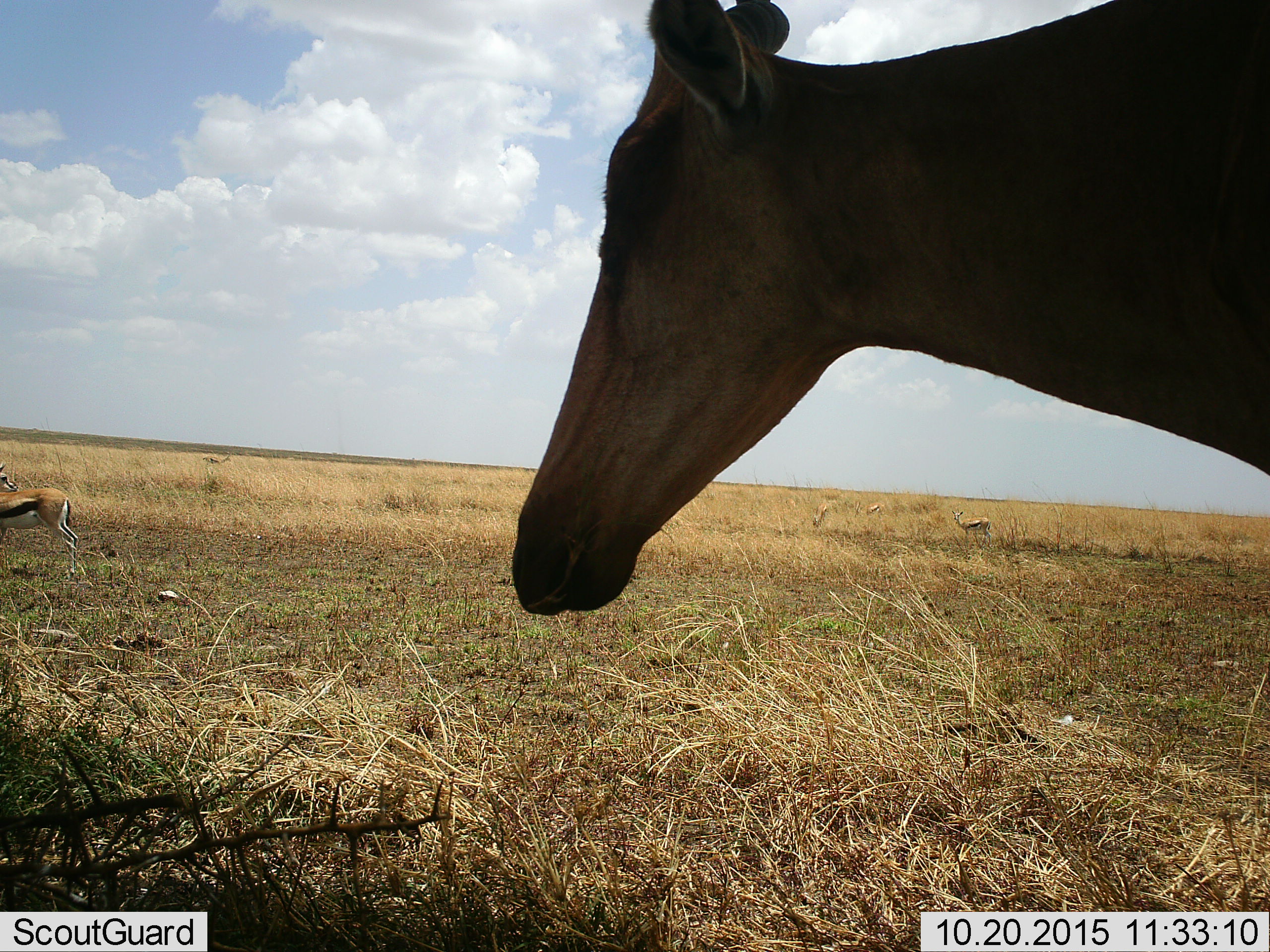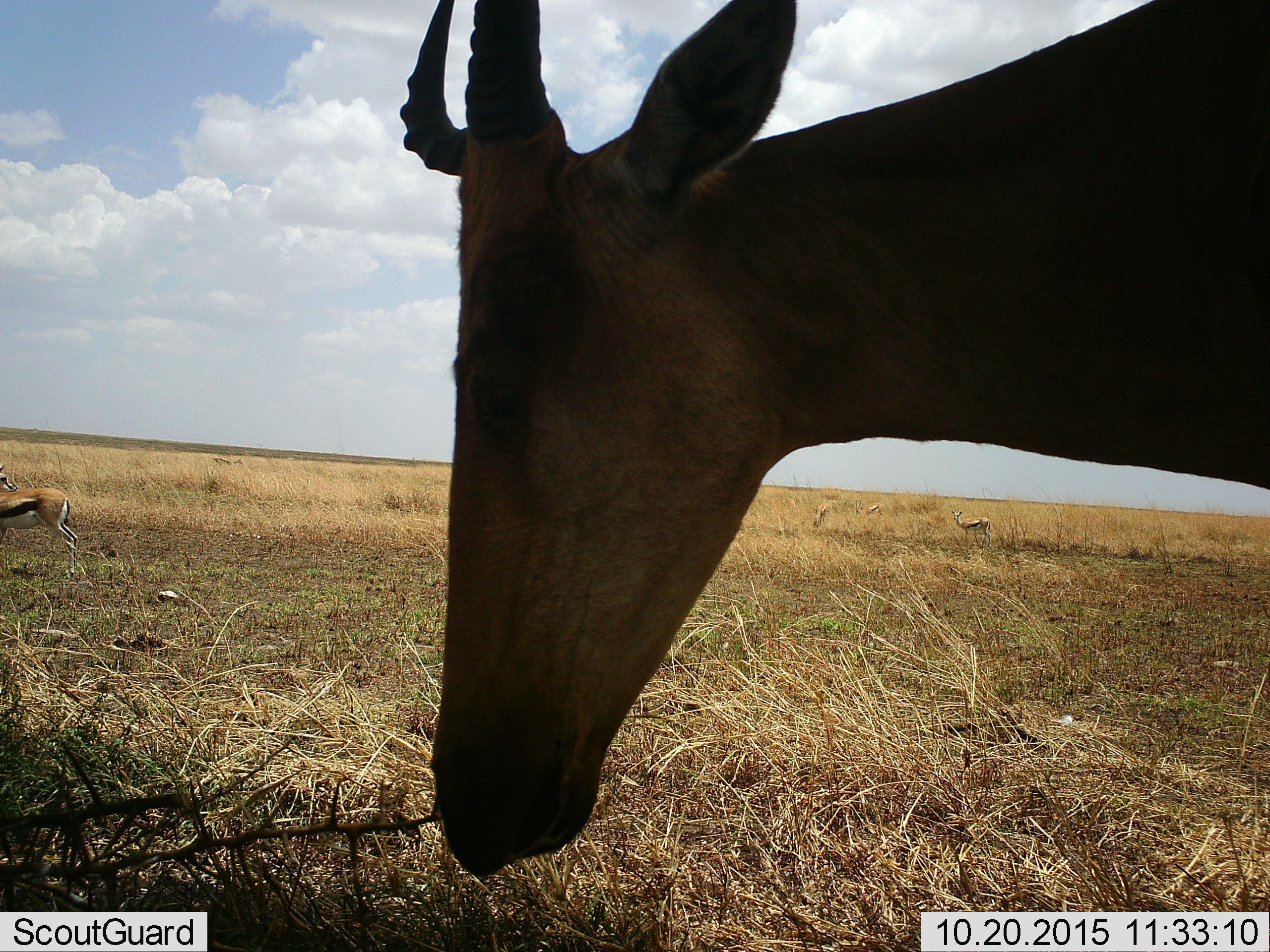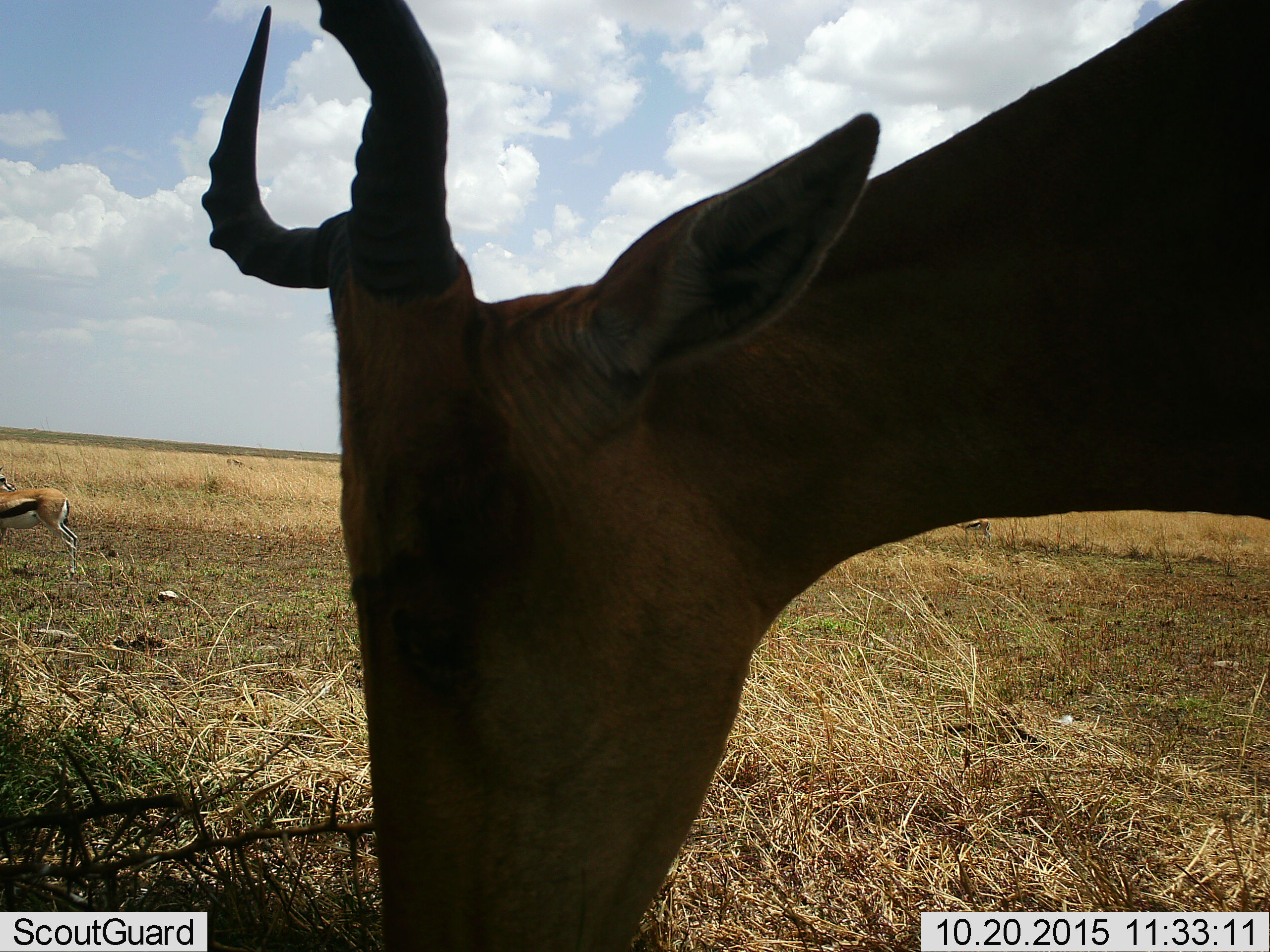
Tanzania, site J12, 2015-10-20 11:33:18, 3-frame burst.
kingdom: Animalia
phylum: Chordata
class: Mammalia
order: Artiodactyla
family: Bovidae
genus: Eudorcas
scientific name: Eudorcas thomsonii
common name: thomson's gazelle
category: gazellethomsons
Gazellethomsons (thomson's gazelle) (Eudorcas thomsonii), count 5. Behavior (volunteer vote fractions): standing 100%, resting 12%, moving 25%, interacting 0%. Young present (vote fraction): 0%. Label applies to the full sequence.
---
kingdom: Animalia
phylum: Chordata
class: Mammalia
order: Artiodactyla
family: Bovidae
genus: Alcelaphus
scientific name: Alcelaphus buselaphus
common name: hartebeest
Hartebeest (Alcelaphus buselaphus), count 1. Behavior (volunteer vote fractions): standing 83%, resting 0%, moving 0%, interacting 0%. Young present (vote fraction): 0%. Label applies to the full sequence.